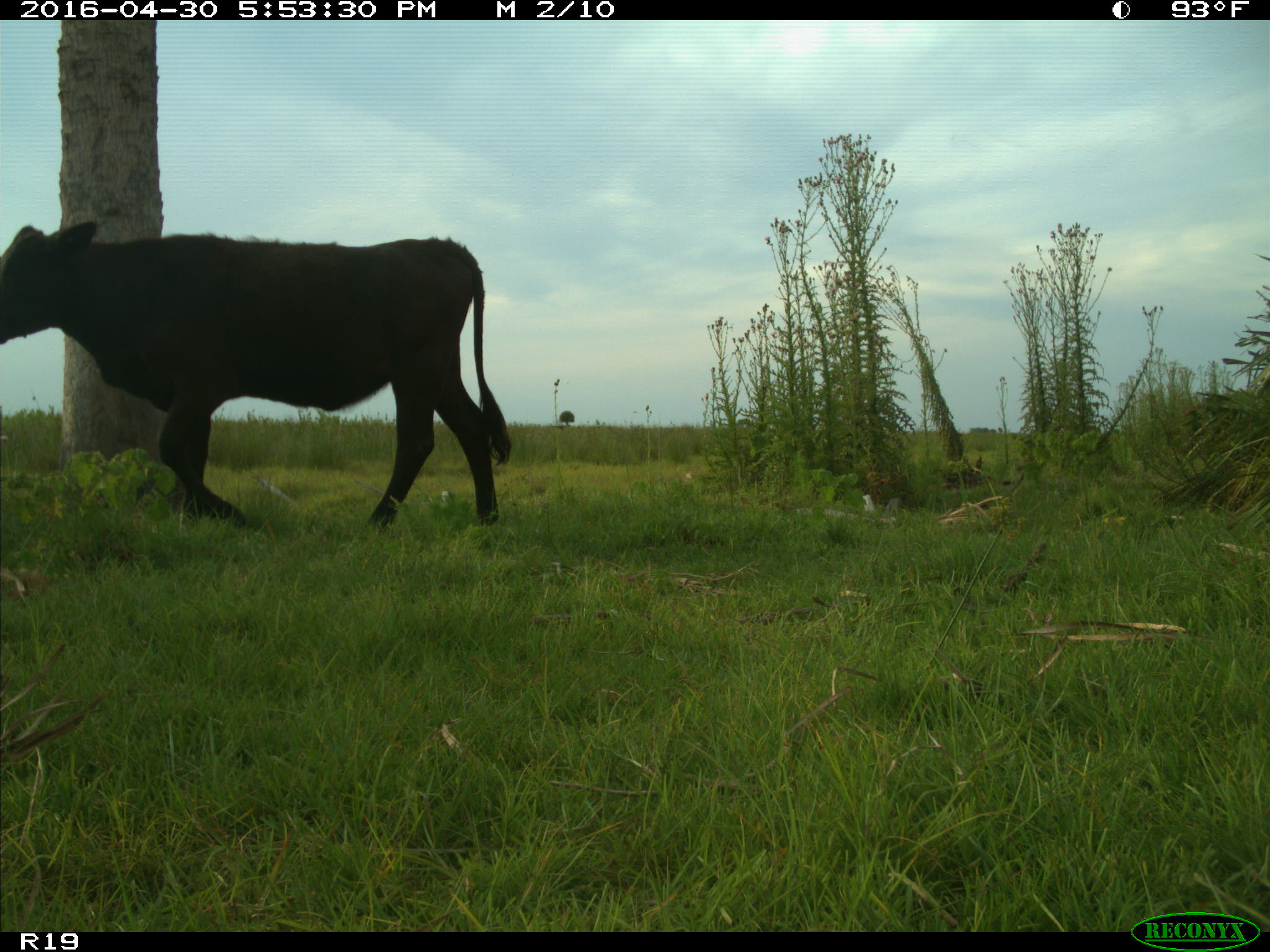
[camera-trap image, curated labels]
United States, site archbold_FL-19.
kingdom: Animalia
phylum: Chordata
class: Mammalia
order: Artiodactyla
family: Bovidae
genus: Bos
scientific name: Bos taurus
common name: domestic cow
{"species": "Bos taurus (domestic cow)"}